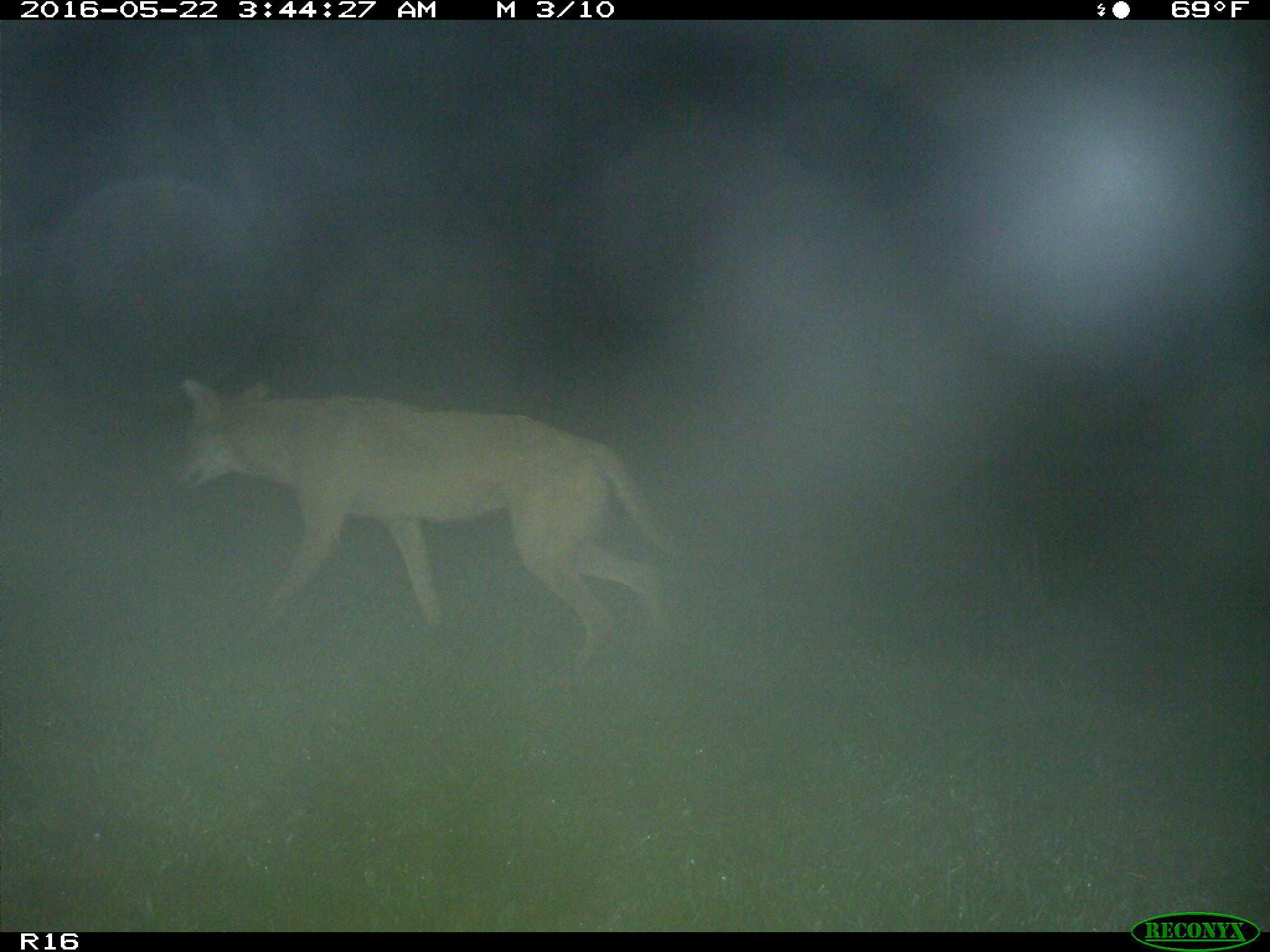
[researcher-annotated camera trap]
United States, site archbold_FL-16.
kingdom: Animalia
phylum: Chordata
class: Mammalia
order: Carnivora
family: Canidae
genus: Canis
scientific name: Canis latrans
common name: coyote